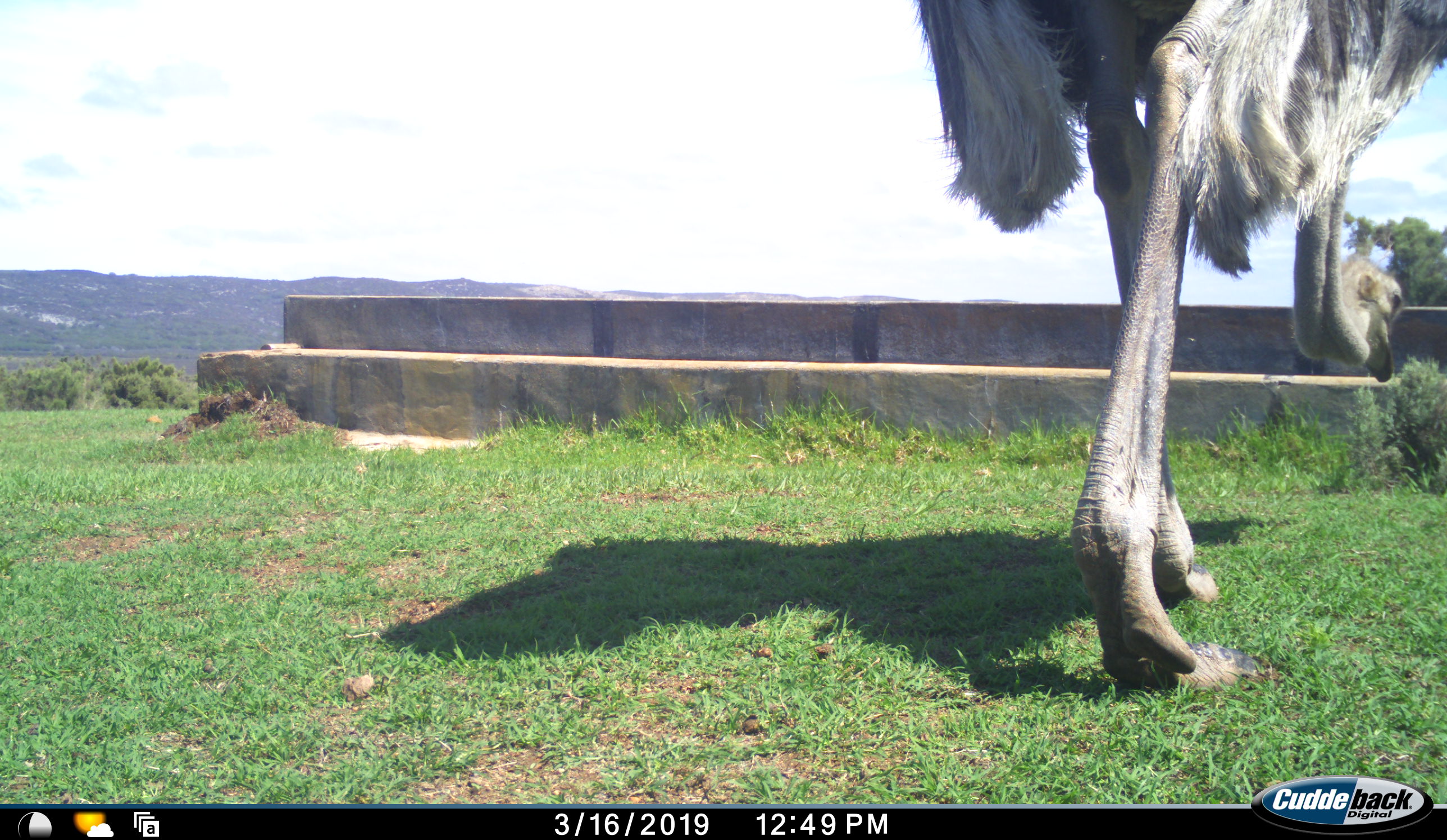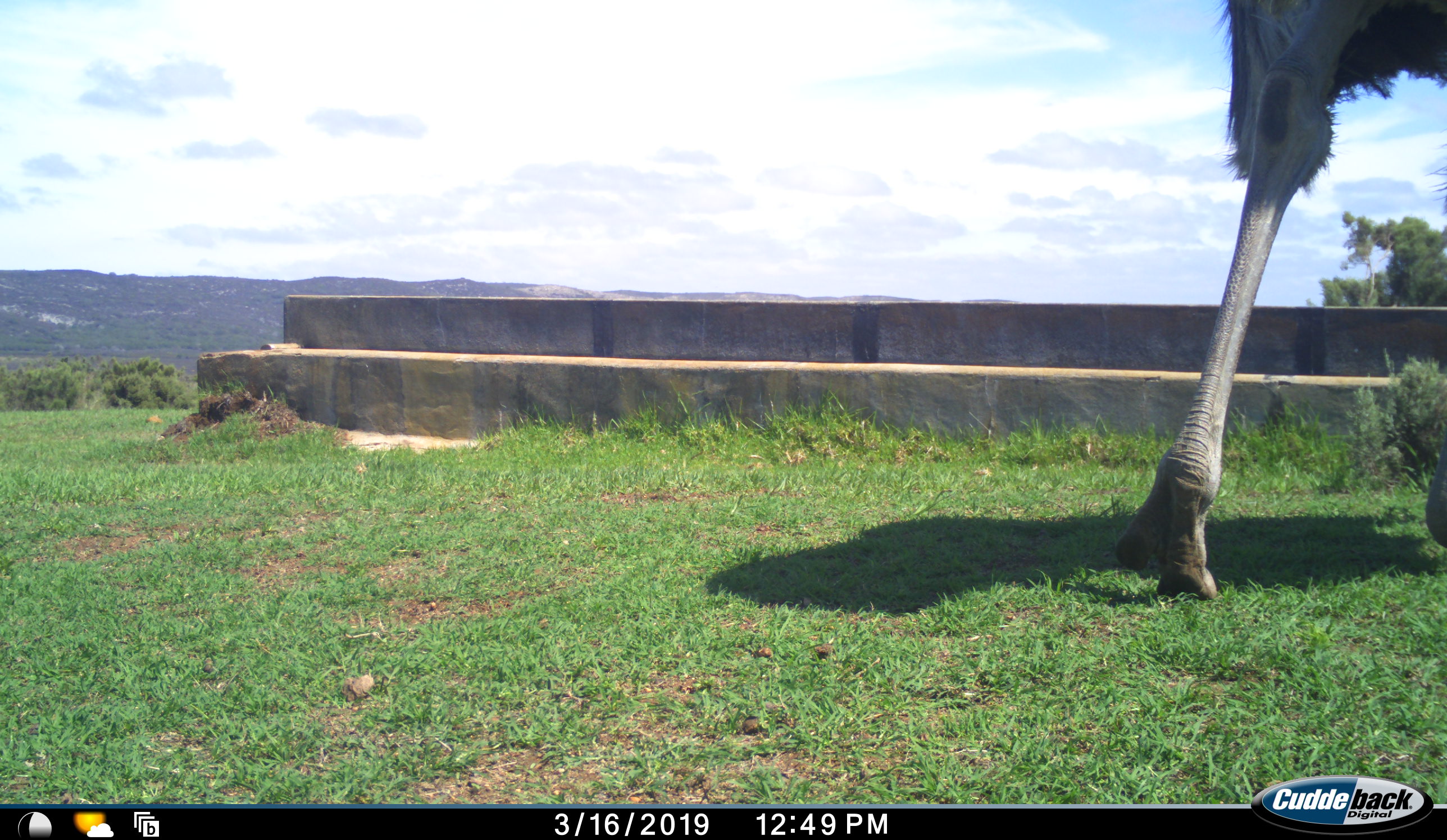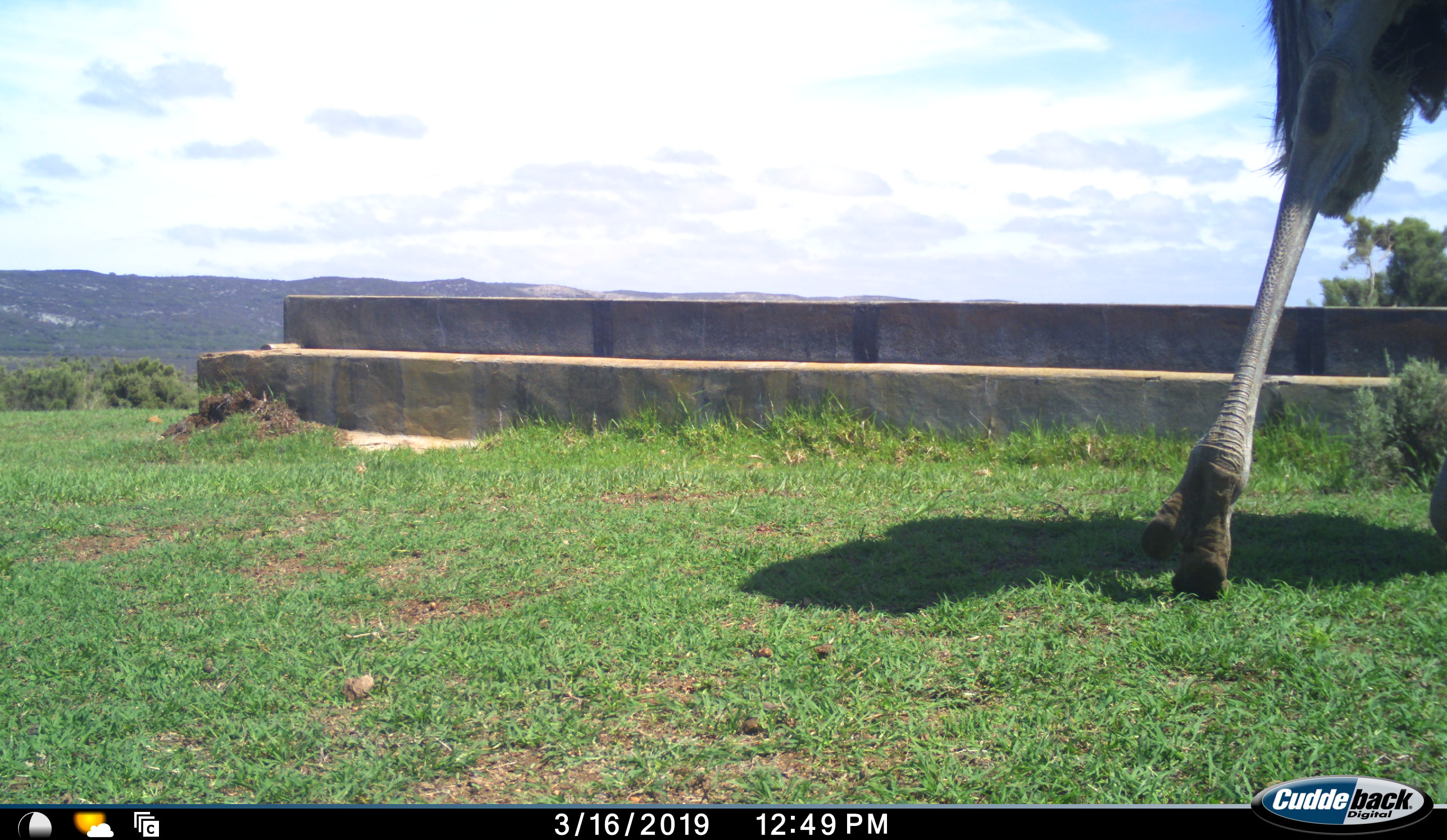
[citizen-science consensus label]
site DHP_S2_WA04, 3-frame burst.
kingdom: Animalia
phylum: Chordata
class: Aves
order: Struthioniformes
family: Struthionidae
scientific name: Struthionidae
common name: ostrich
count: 1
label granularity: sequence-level